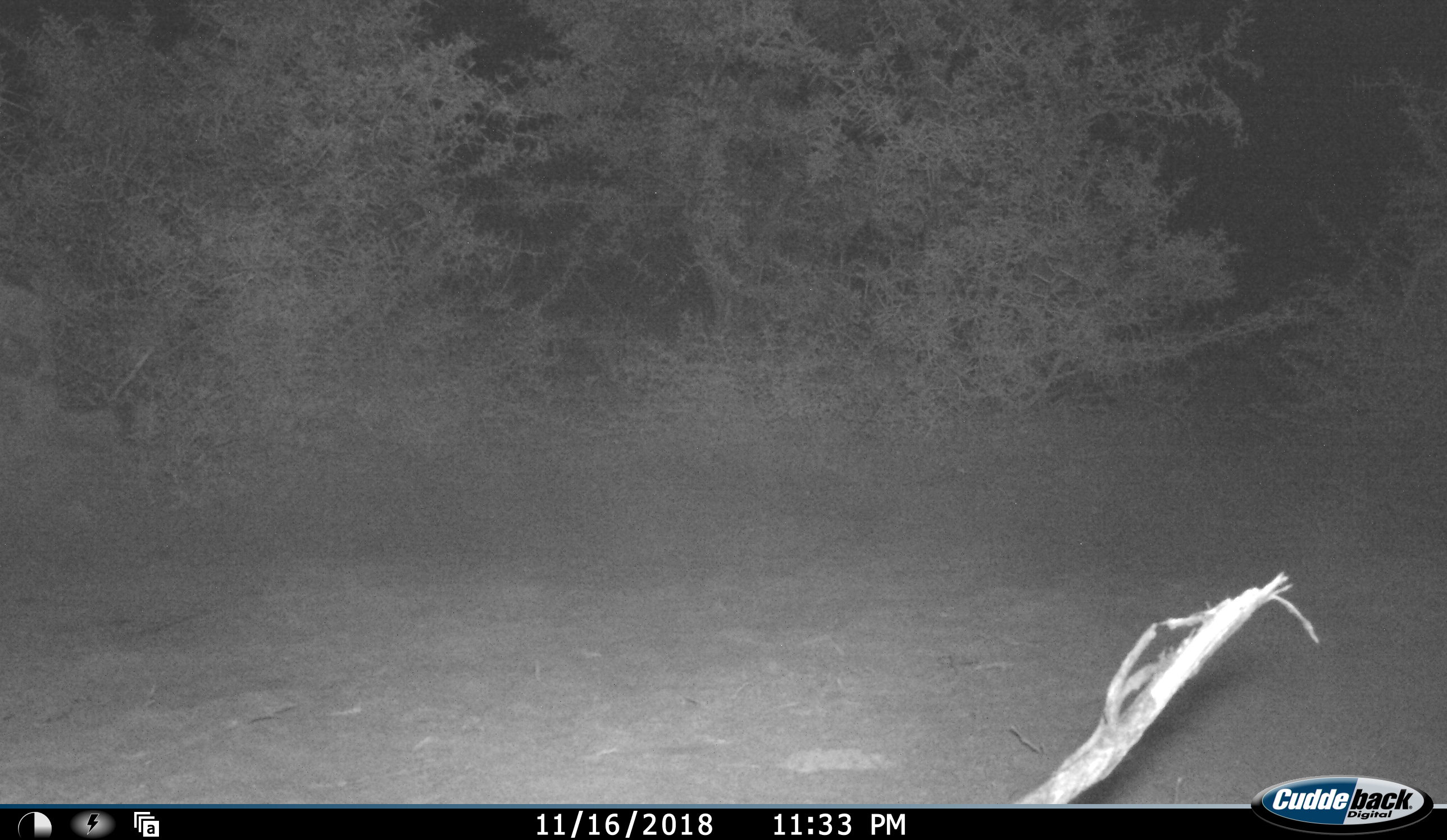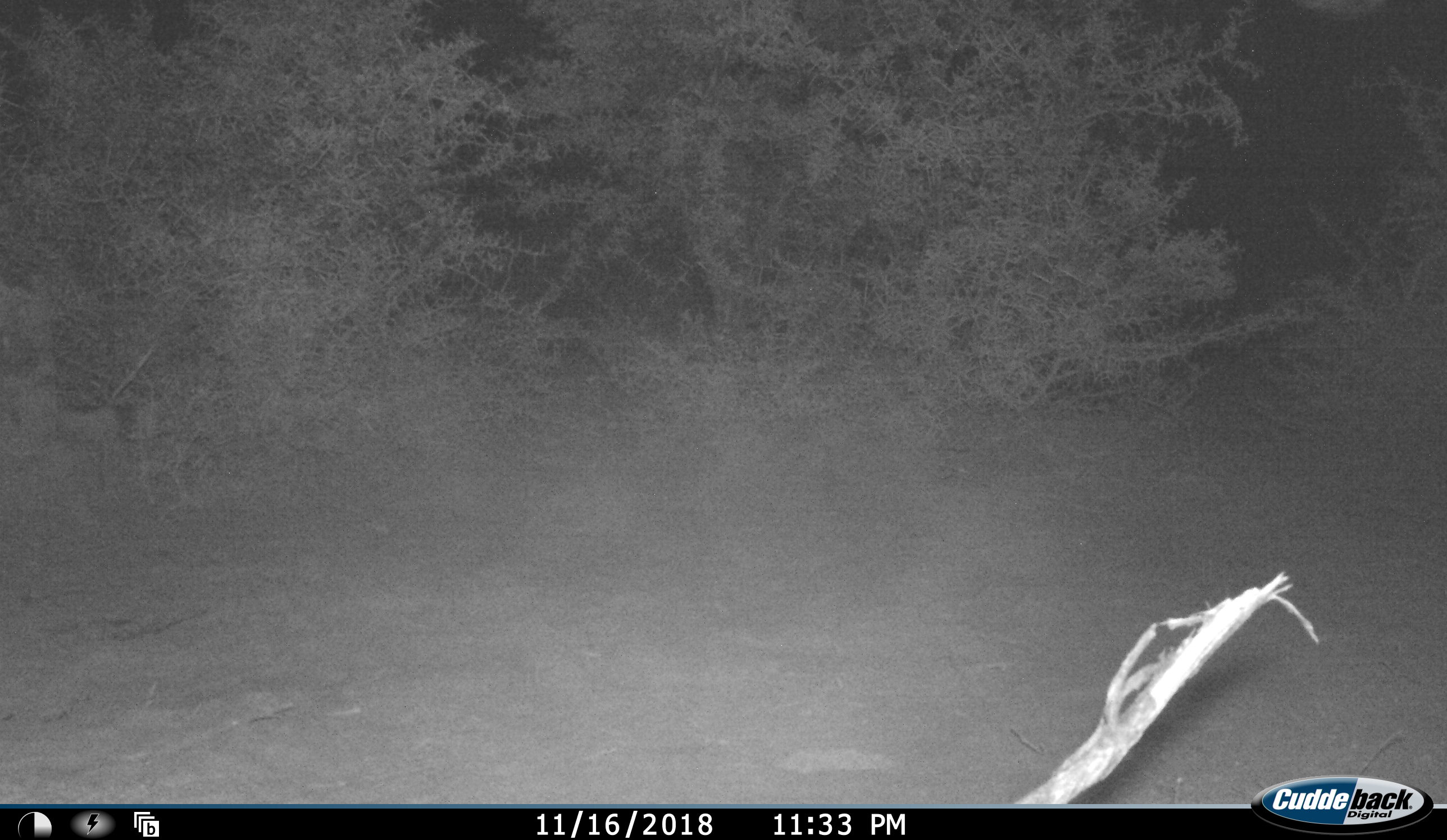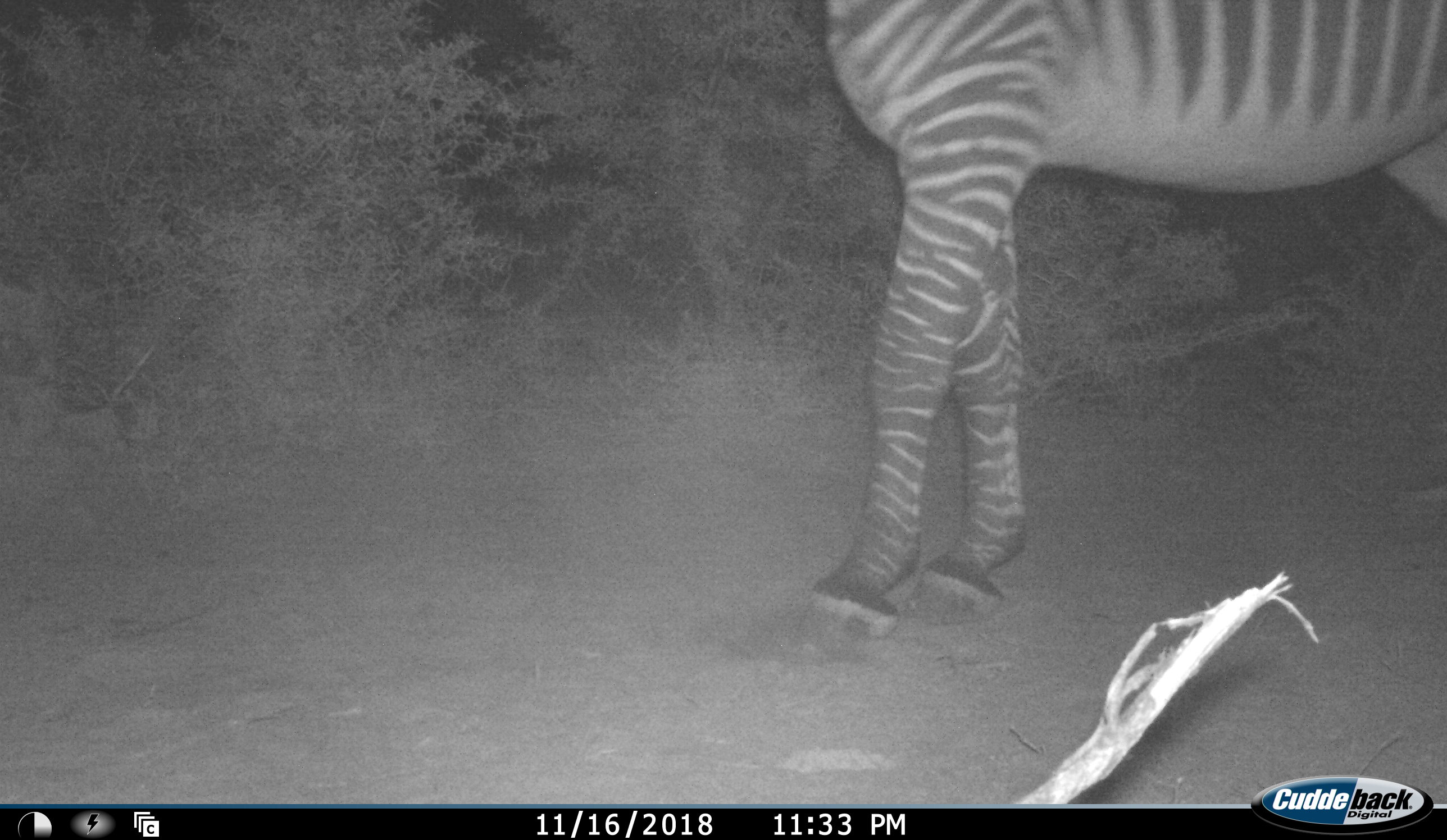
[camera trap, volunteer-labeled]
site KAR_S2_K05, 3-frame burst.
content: unidentified animal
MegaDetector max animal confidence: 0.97